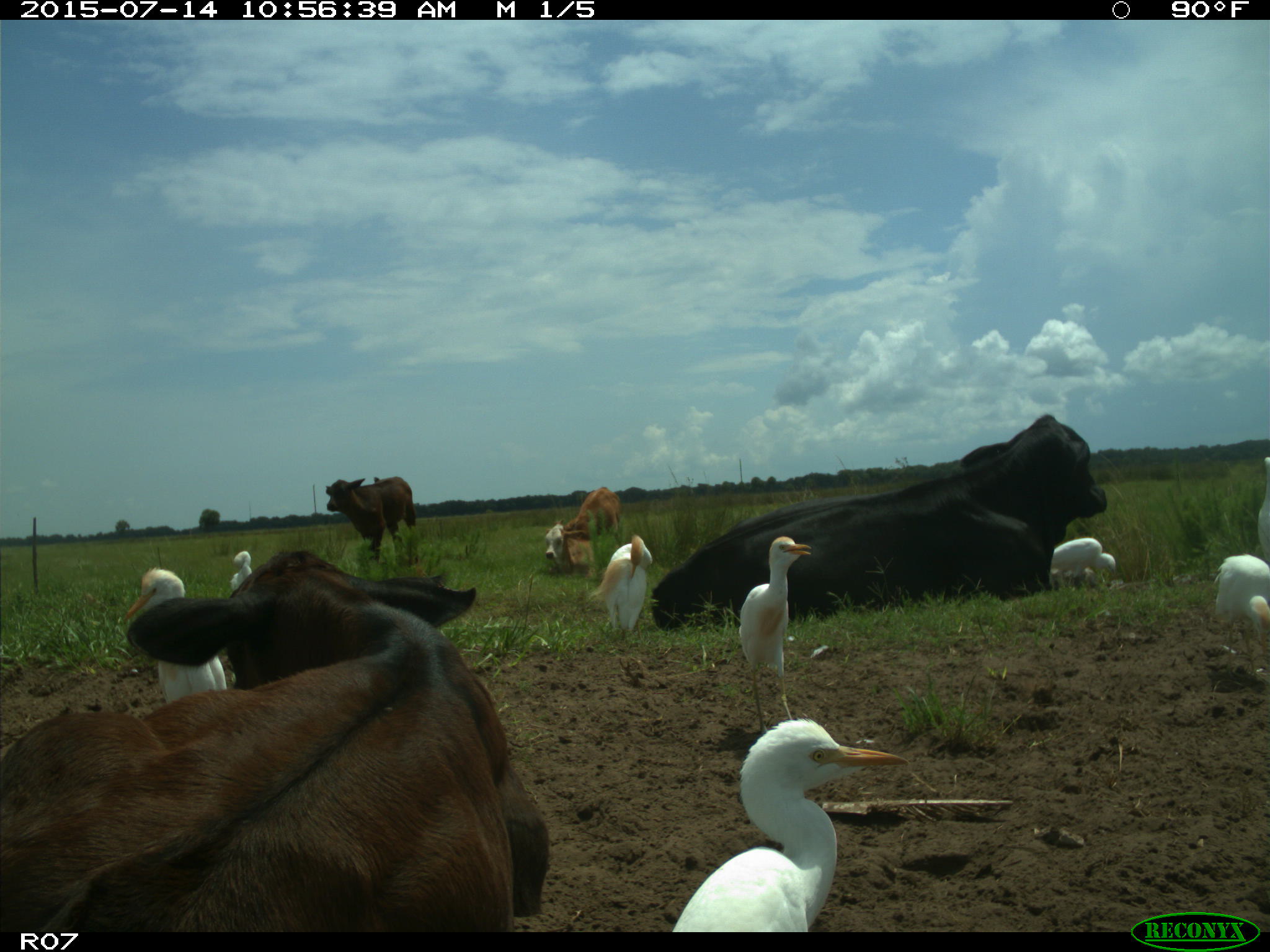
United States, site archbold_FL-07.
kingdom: Animalia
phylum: Chordata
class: Mammalia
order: Artiodactyla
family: Bovidae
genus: Bos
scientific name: Bos taurus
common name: domestic cow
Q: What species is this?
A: Bos taurus (domestic cow).